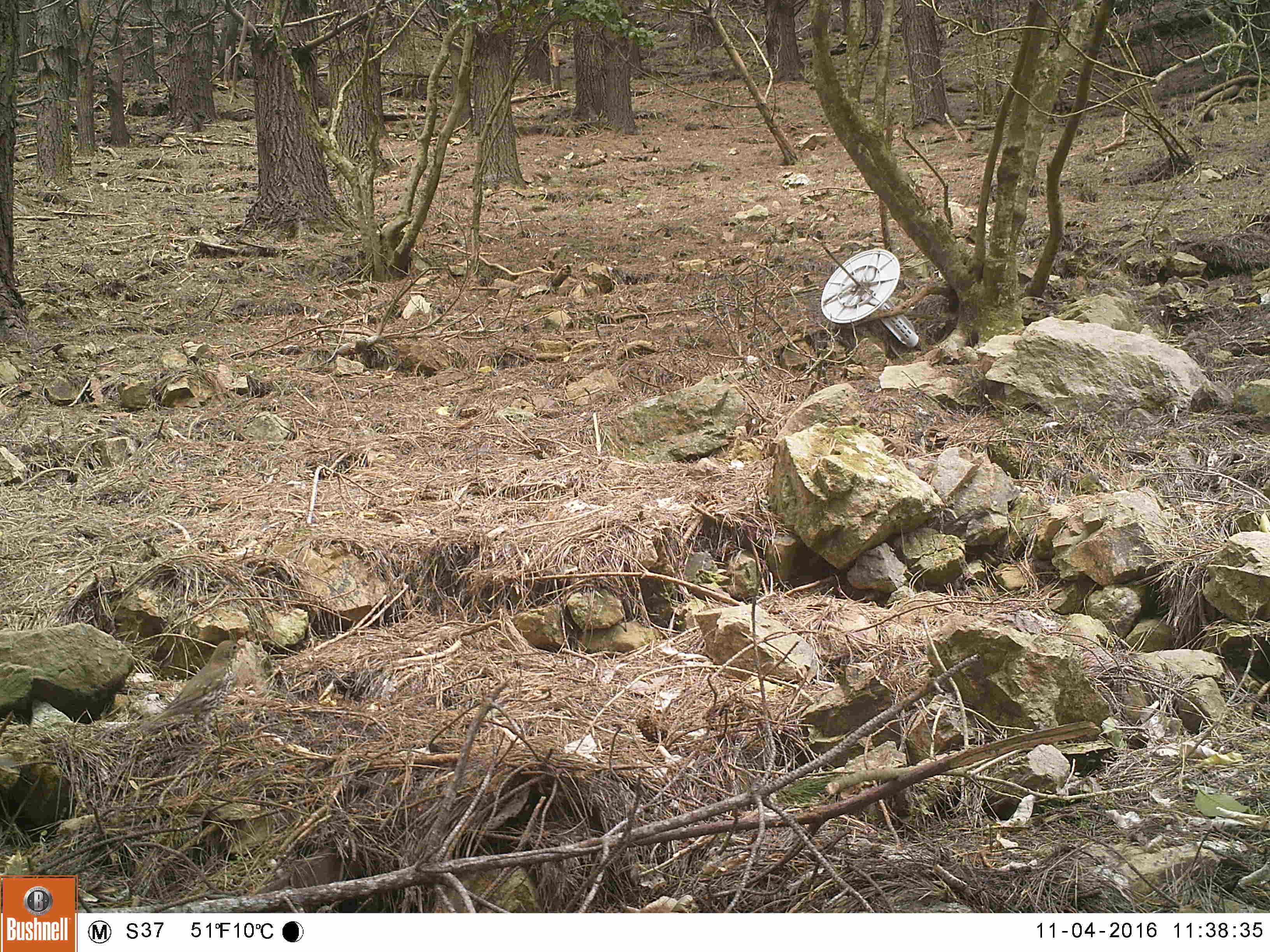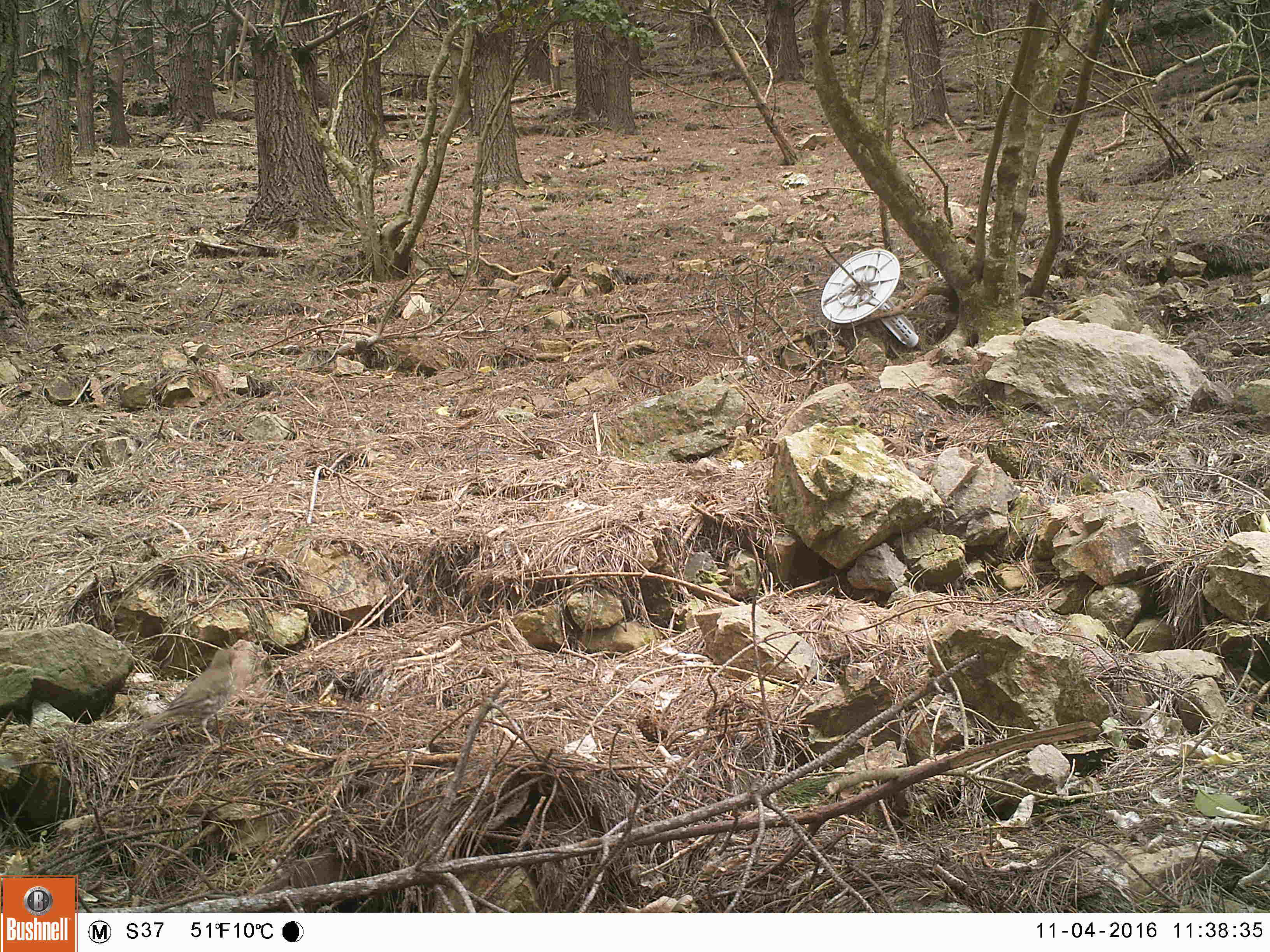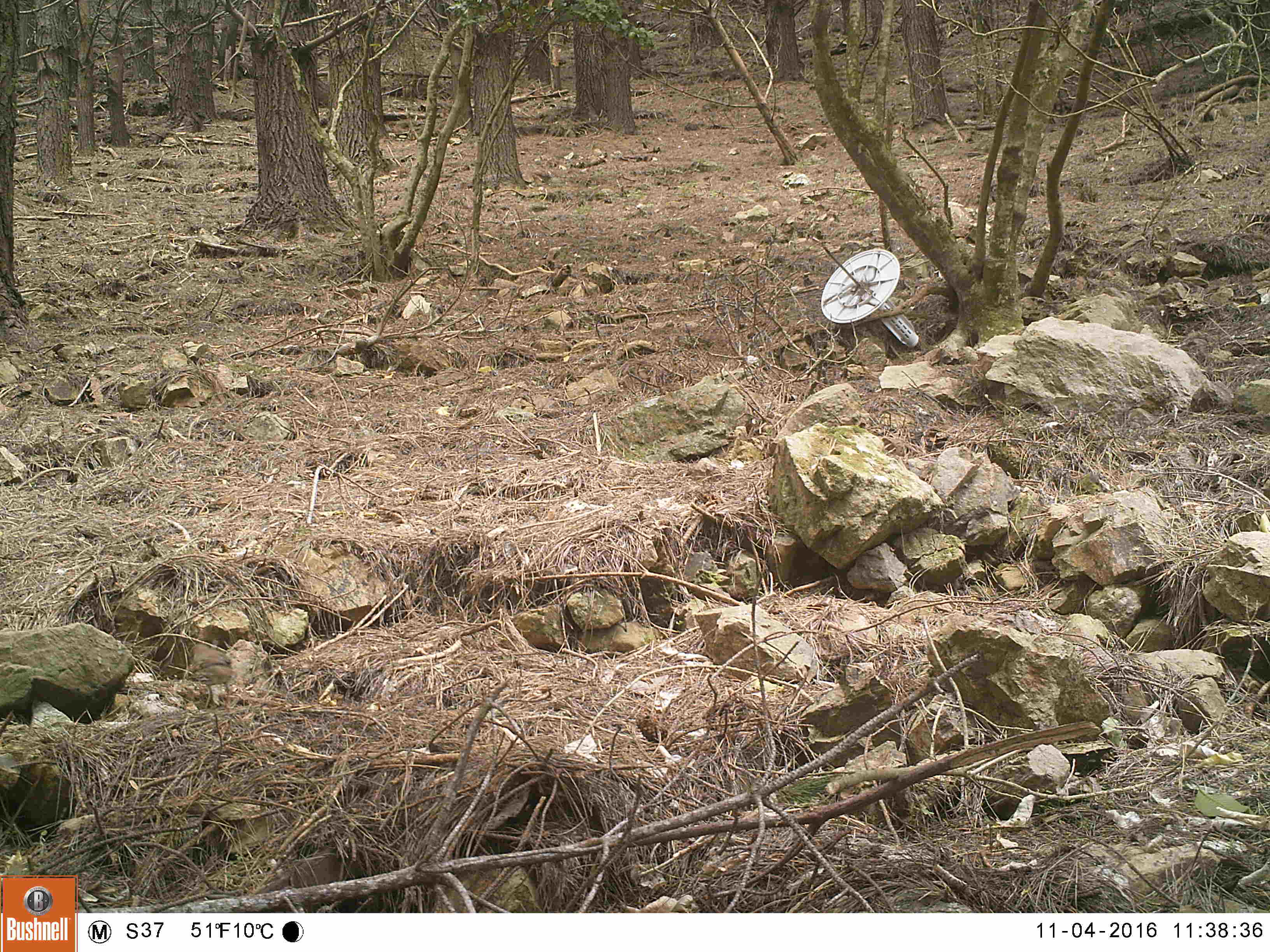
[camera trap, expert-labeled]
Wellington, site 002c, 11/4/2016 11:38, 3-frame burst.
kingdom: Animalia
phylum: Chordata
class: Aves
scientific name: Aves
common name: bird